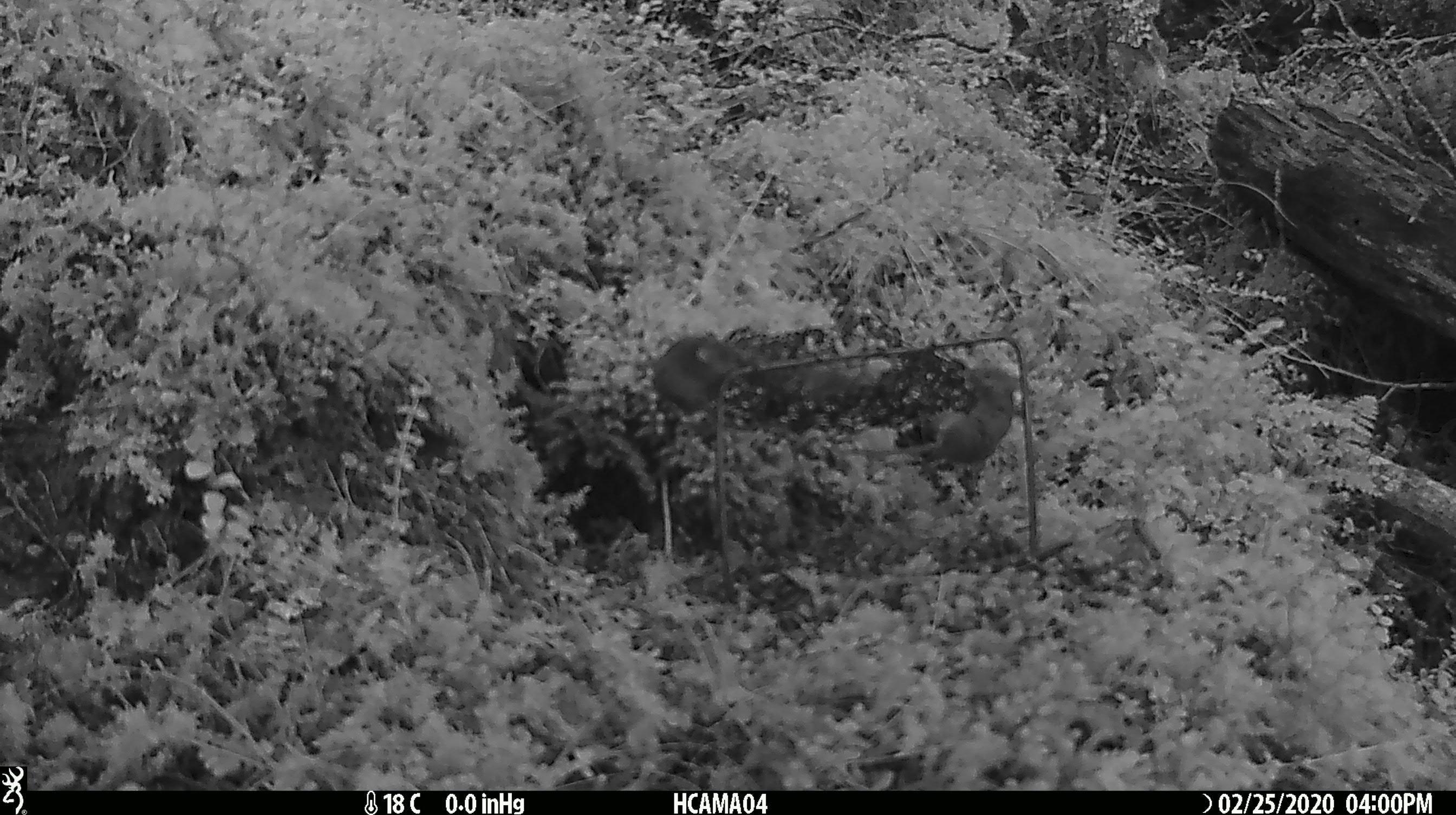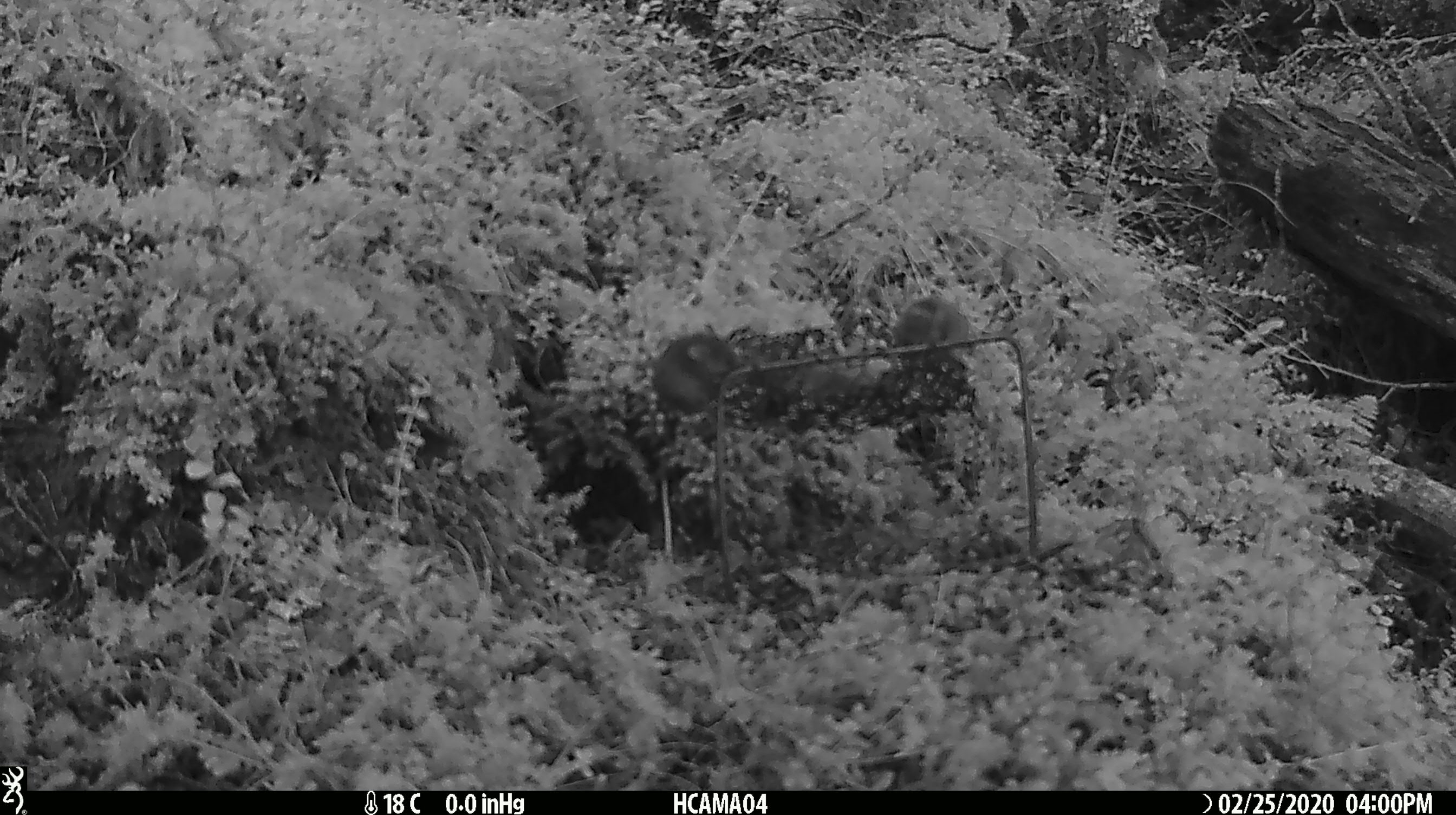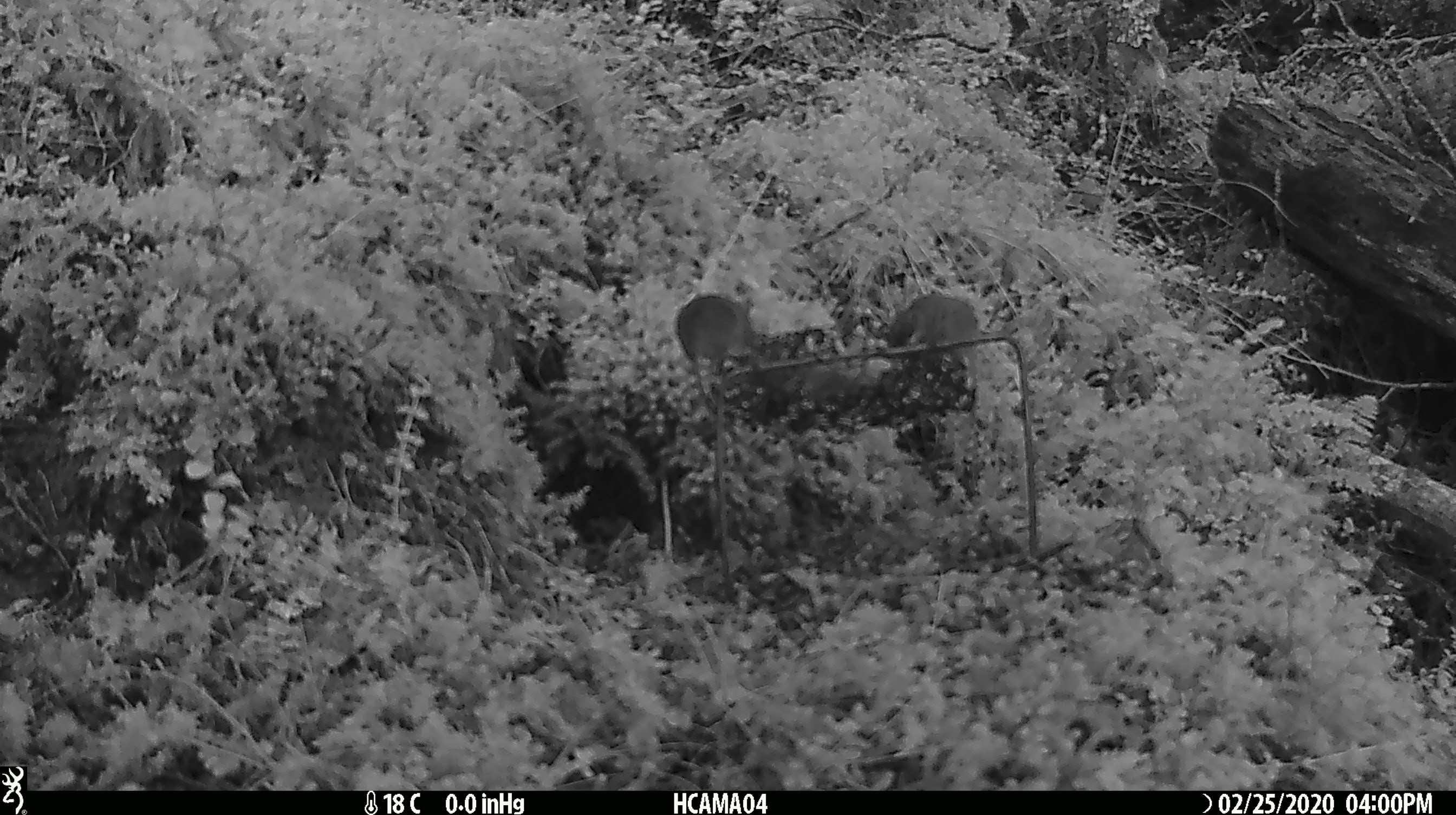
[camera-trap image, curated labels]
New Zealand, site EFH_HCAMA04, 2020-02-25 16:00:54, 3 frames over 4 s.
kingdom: Animalia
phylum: Chordata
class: Mammalia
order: Rodentia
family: Muridae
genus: Mus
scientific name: Mus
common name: mouse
Mouse (Mus).